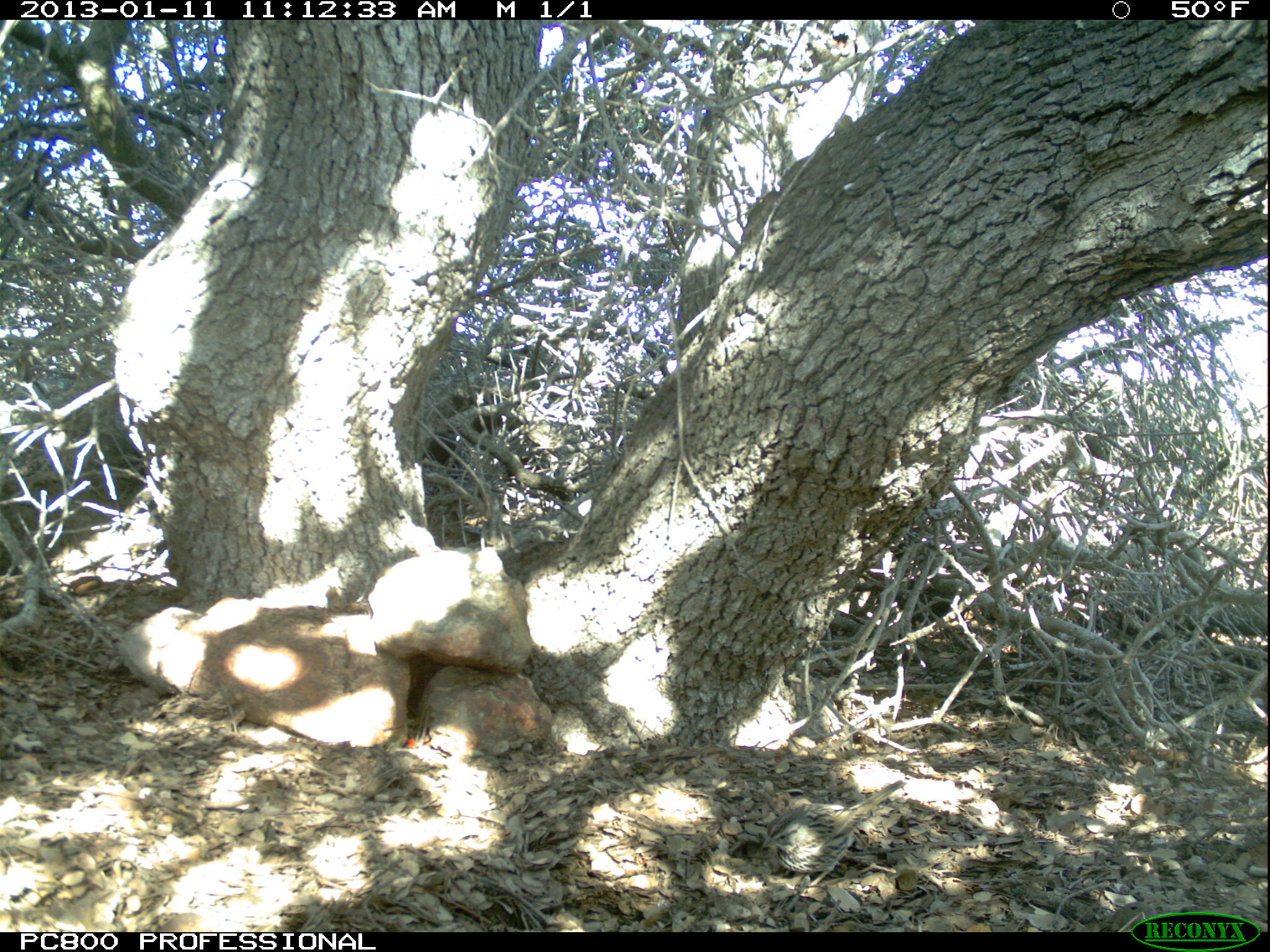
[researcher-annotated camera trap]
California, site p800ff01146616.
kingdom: Animalia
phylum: Chordata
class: Aves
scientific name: Aves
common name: bird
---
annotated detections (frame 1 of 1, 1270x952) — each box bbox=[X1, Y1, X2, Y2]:
bird: bbox=[760, 780, 904, 888]